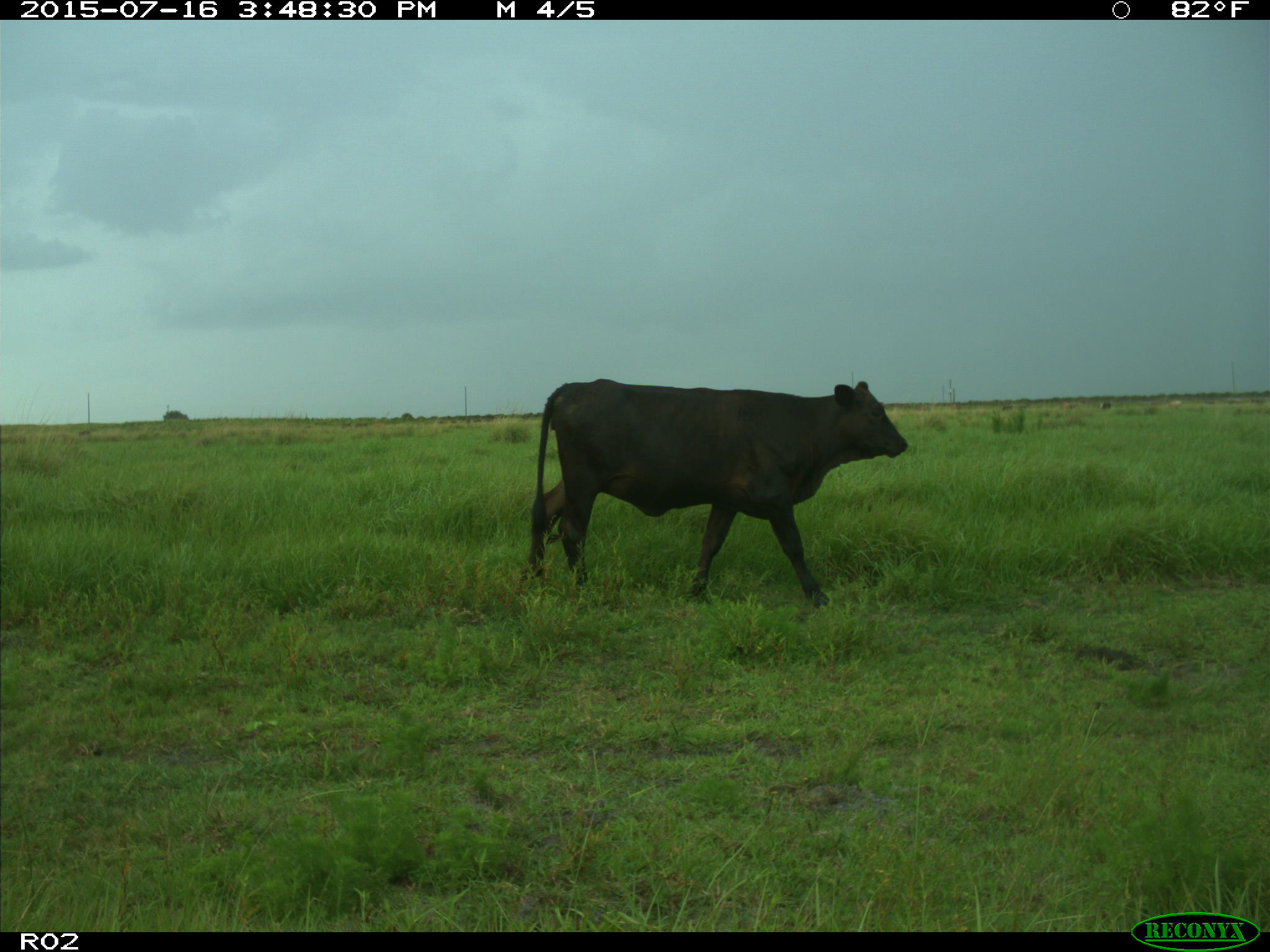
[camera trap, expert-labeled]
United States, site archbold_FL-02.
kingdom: Animalia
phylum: Chordata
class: Mammalia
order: Artiodactyla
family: Bovidae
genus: Bos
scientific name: Bos taurus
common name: domestic cow